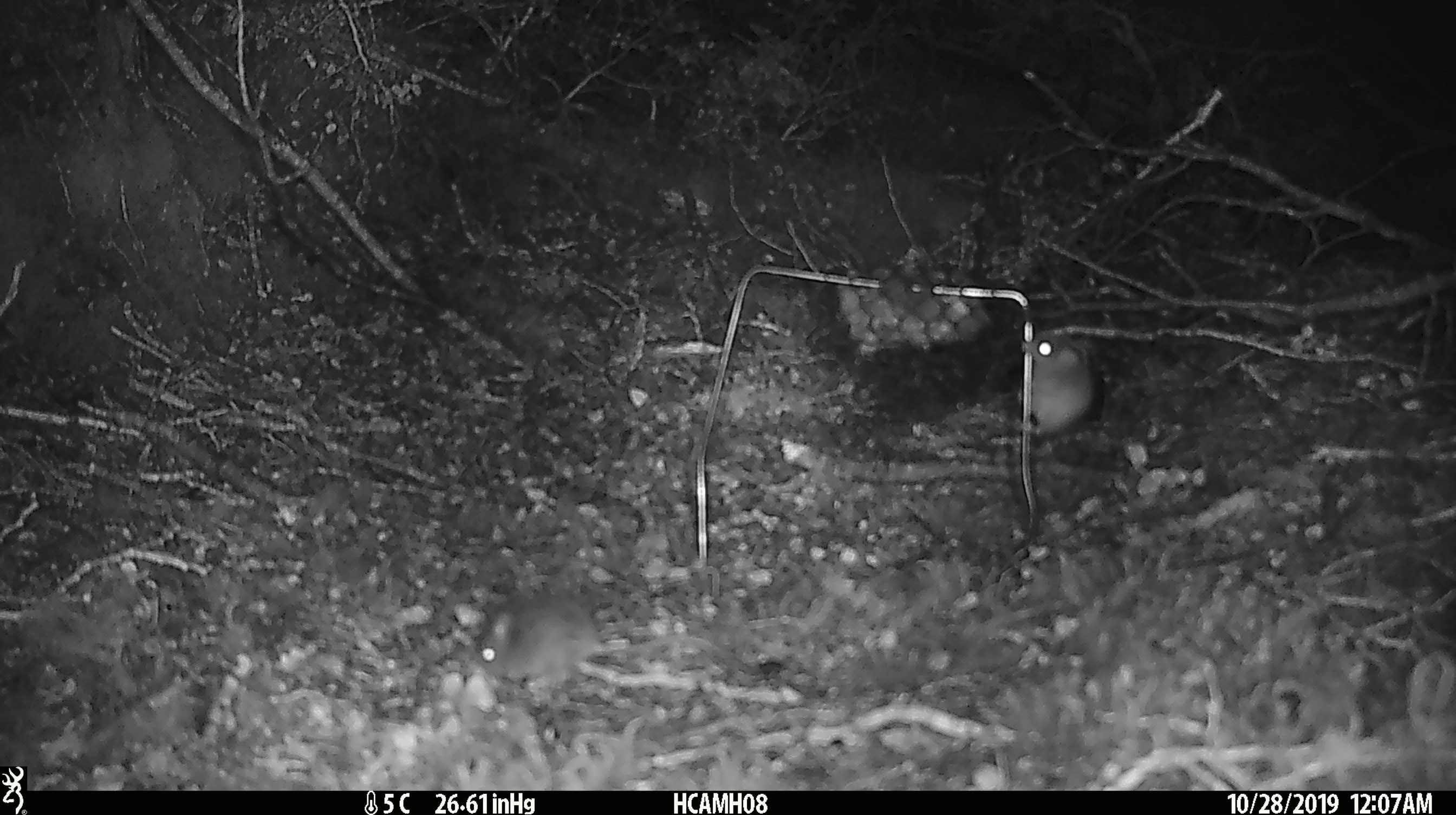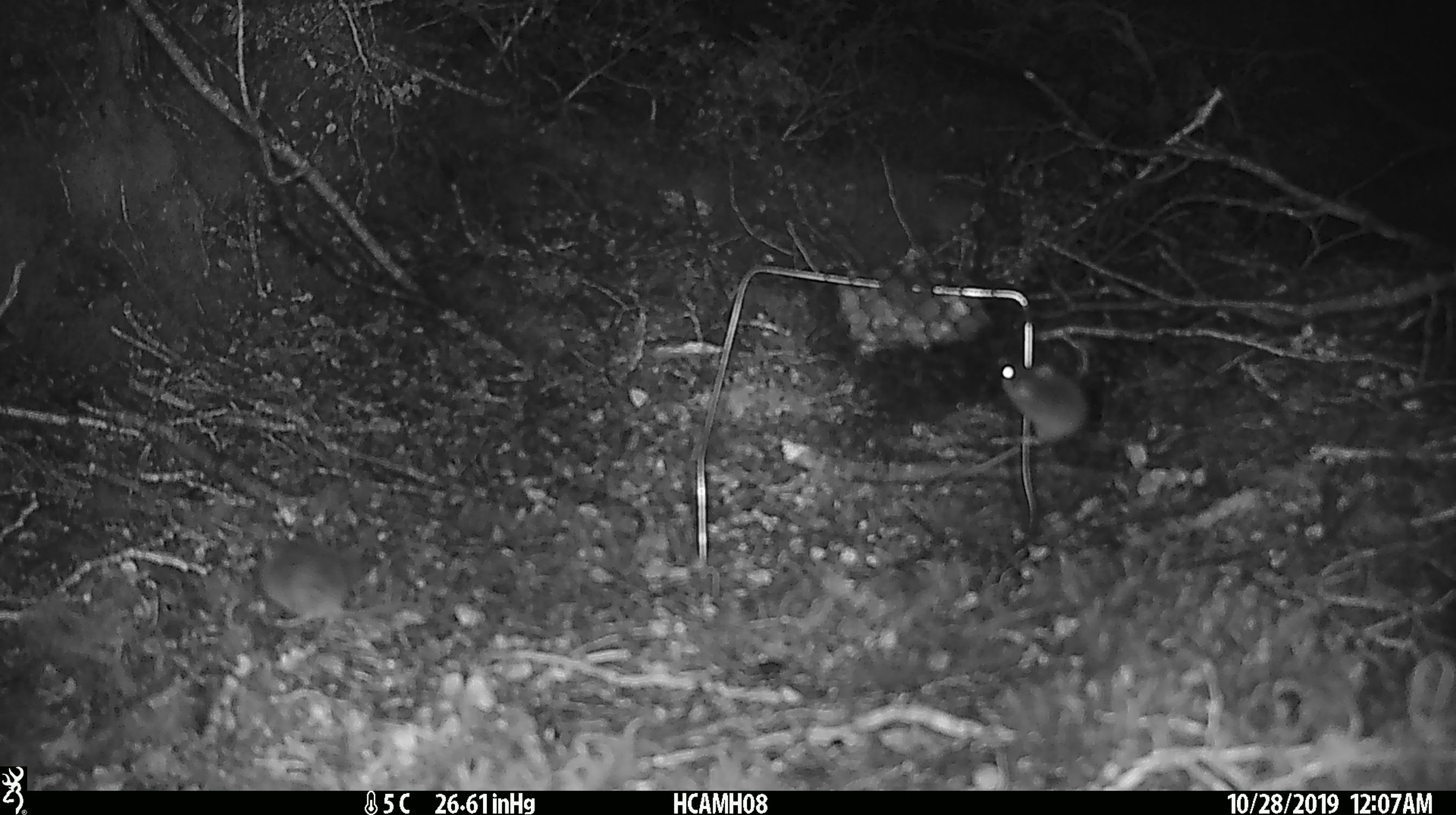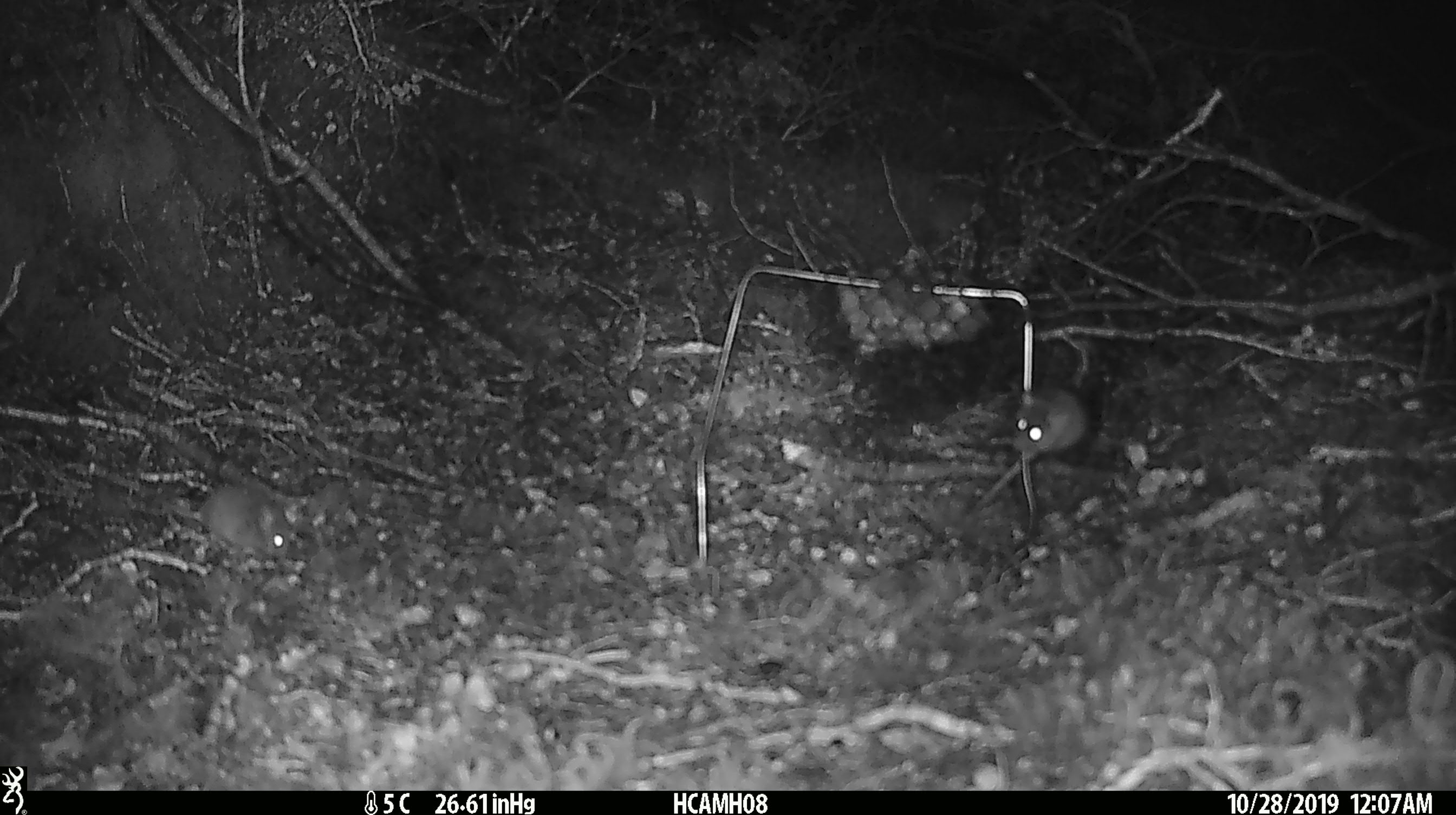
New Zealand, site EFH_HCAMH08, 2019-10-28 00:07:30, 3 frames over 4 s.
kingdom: Animalia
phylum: Chordata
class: Mammalia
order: Rodentia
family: Muridae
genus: Mus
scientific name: Mus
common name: mouse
Mouse (Mus).